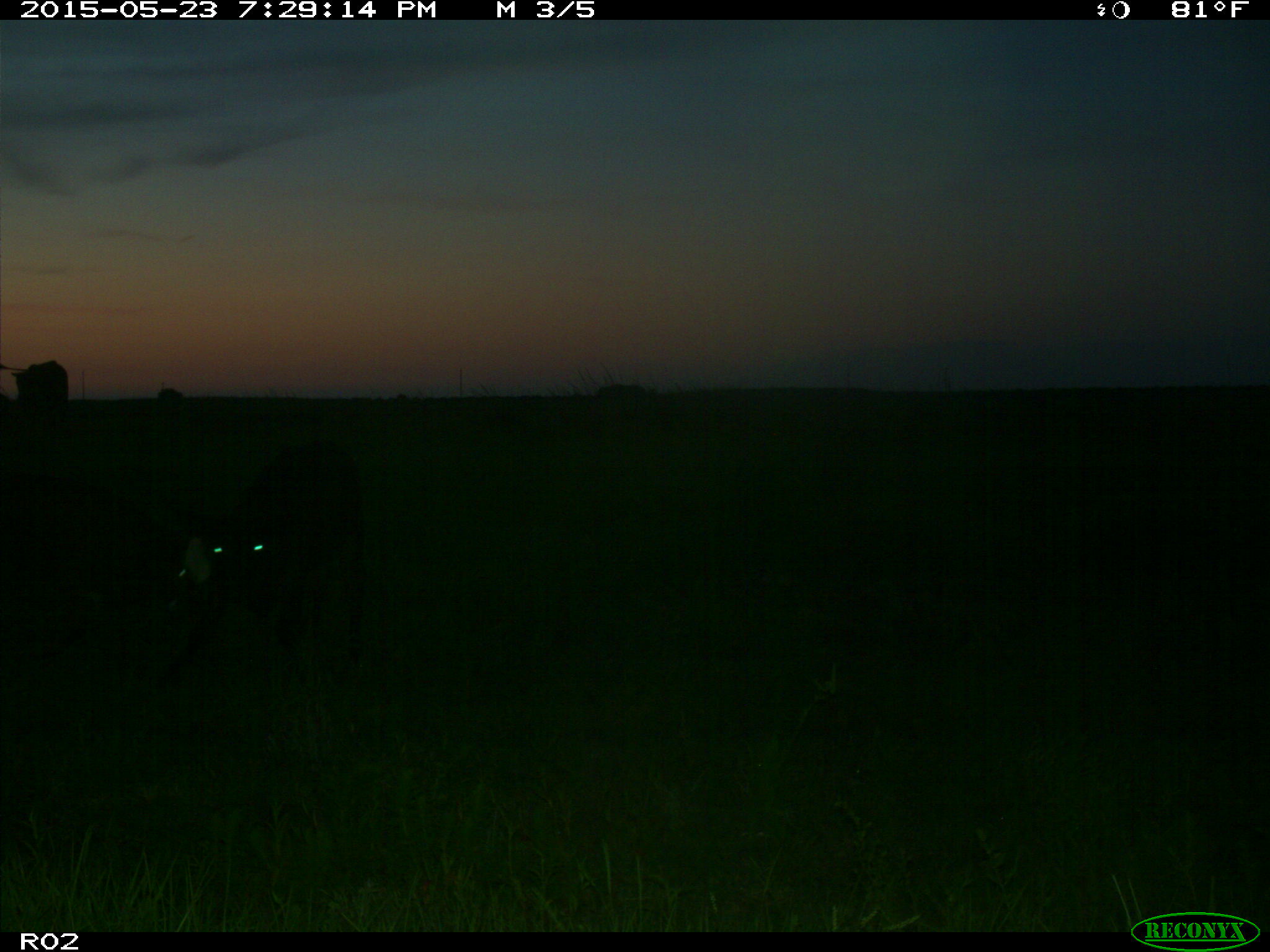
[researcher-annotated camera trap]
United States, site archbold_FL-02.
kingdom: Animalia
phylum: Chordata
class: Mammalia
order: Artiodactyla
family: Bovidae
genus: Bos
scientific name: Bos taurus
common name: domestic cow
Bos taurus (domestic cow).